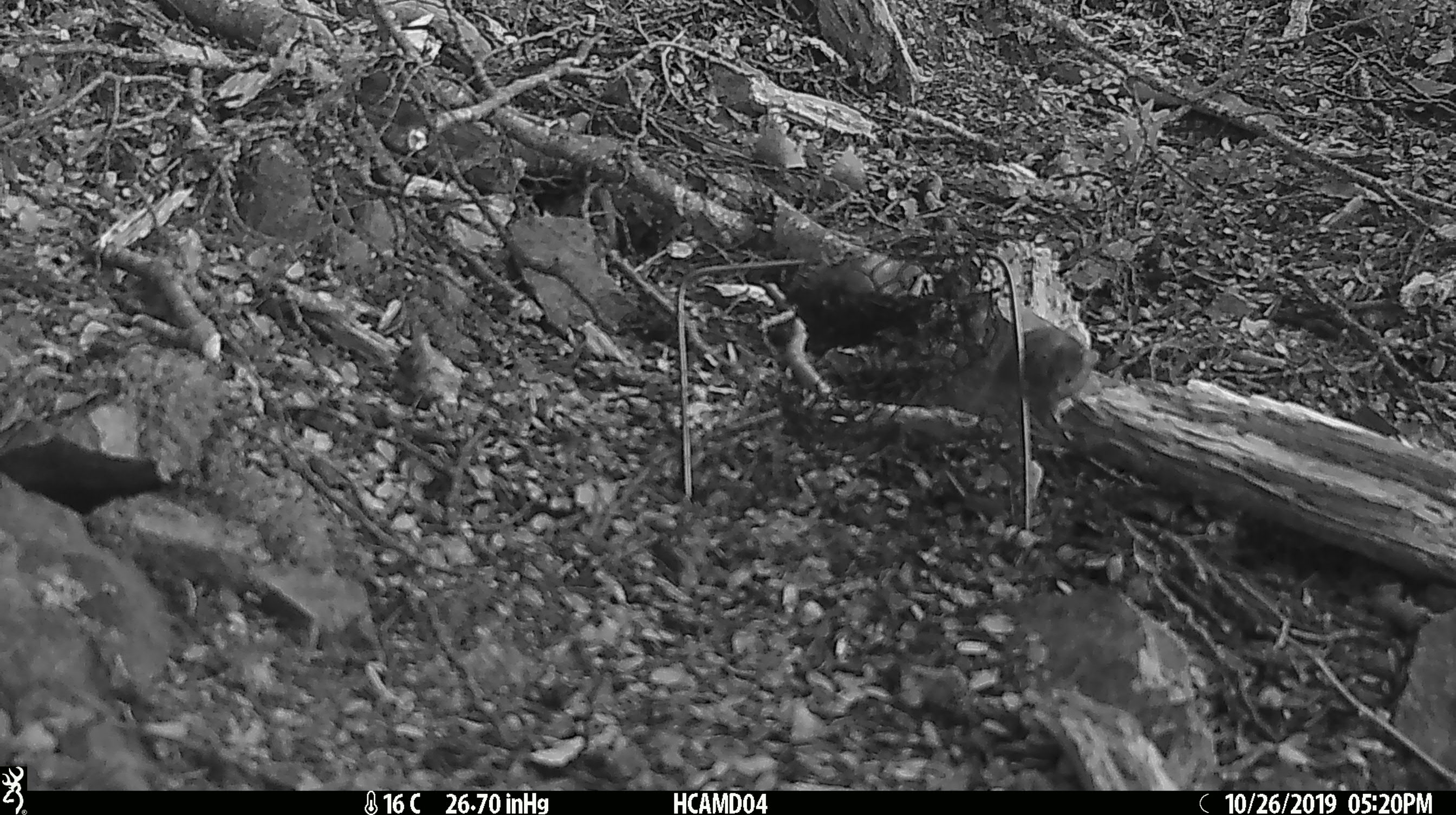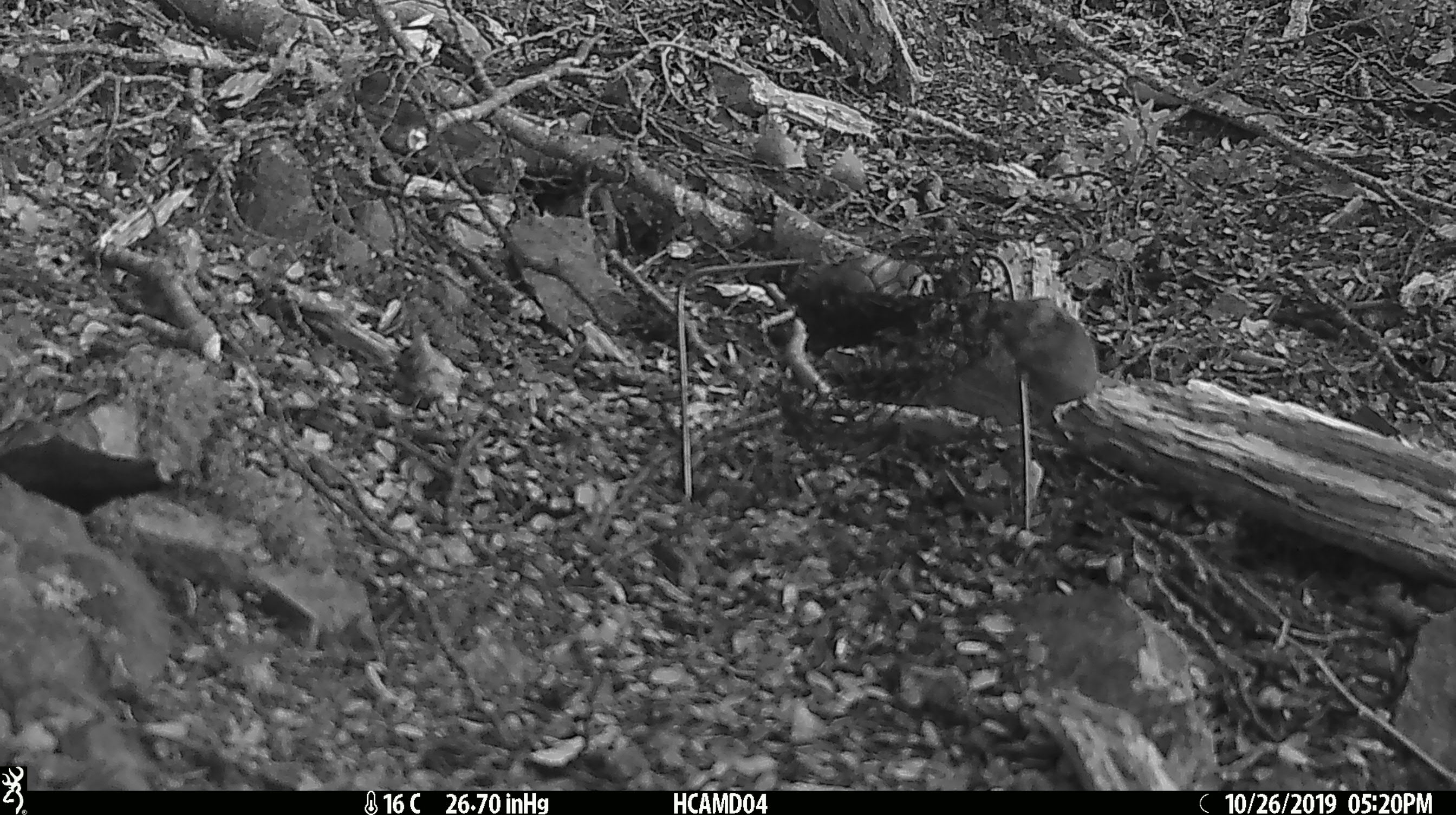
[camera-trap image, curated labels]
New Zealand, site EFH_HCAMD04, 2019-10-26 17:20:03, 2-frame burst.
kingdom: Animalia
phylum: Chordata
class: Mammalia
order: Rodentia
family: Muridae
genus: Mus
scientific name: Mus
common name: mouse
Mouse (Mus).